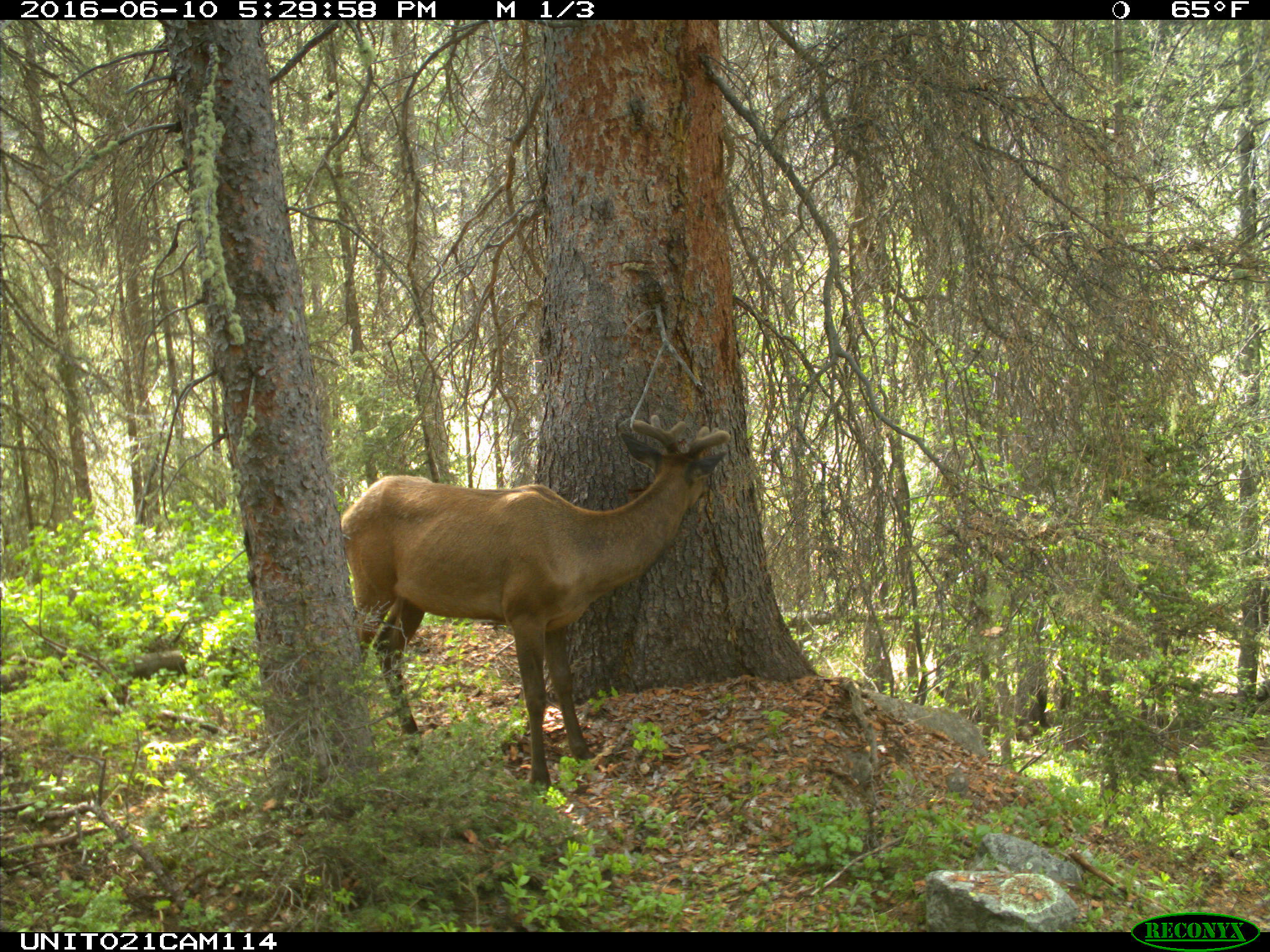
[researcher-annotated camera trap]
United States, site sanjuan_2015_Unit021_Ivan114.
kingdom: Animalia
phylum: Chordata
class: Mammalia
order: Artiodactyla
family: Cervidae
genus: Cervus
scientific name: Cervus elaphus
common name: red deer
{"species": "Cervus elaphus (red deer)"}